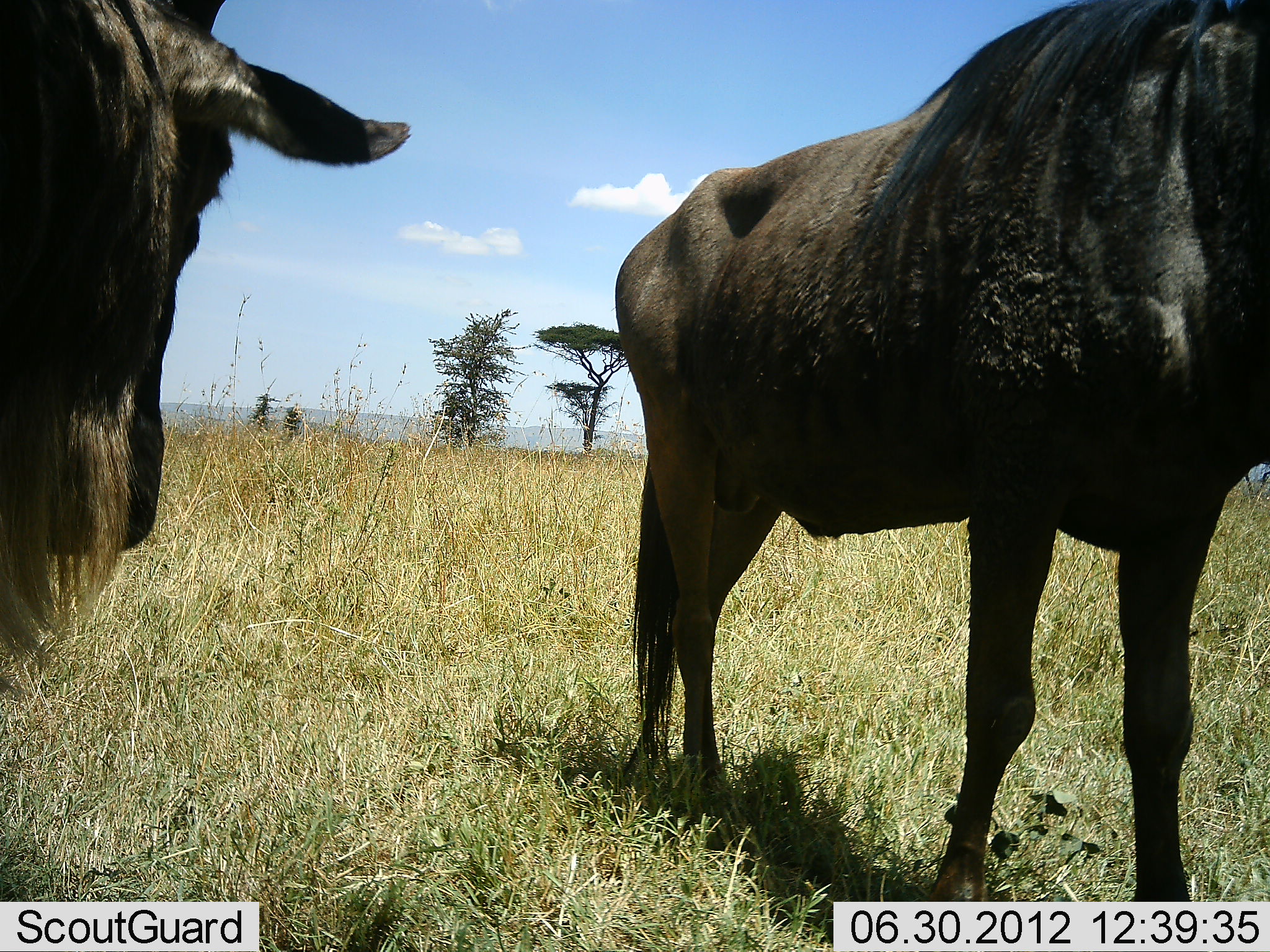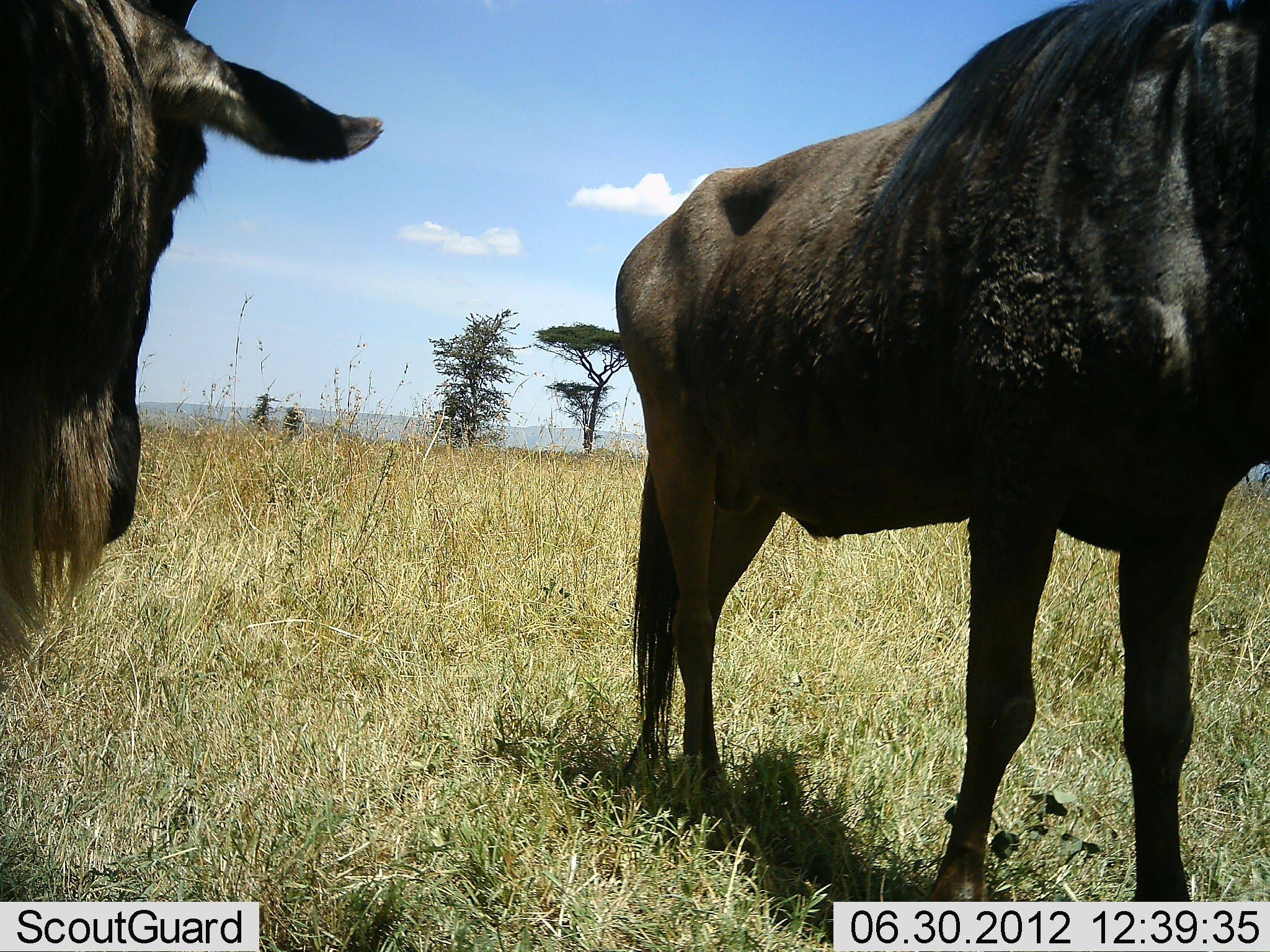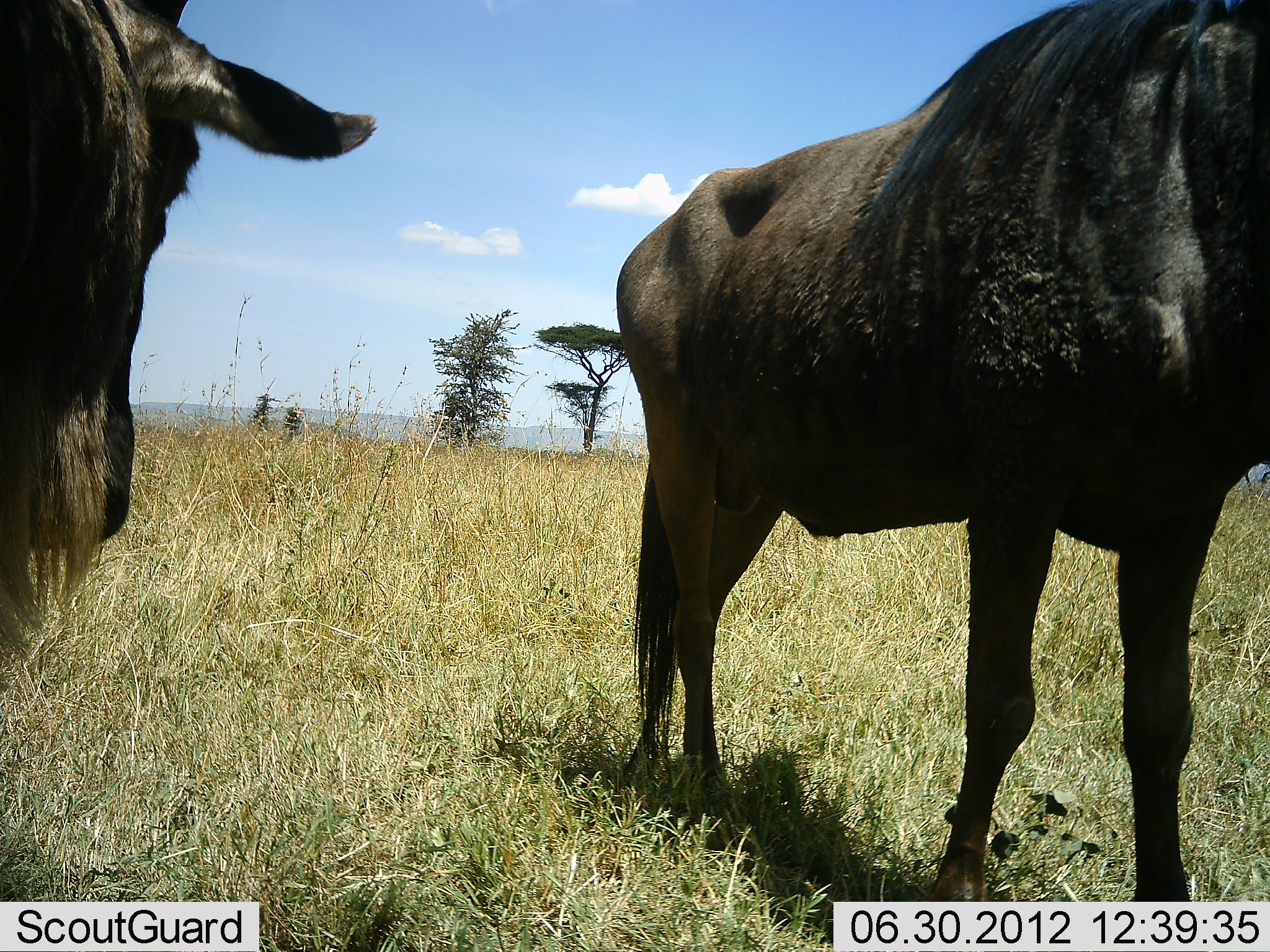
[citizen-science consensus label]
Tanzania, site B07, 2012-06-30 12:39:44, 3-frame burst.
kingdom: Animalia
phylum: Chordata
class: Mammalia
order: Artiodactyla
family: Bovidae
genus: Connochaetes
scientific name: Connochaetes taurinus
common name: blue wildebeest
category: wildebeest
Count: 2.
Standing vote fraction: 90%.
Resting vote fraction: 10%.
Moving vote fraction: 0%.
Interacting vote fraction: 0%.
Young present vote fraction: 0%.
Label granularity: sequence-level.